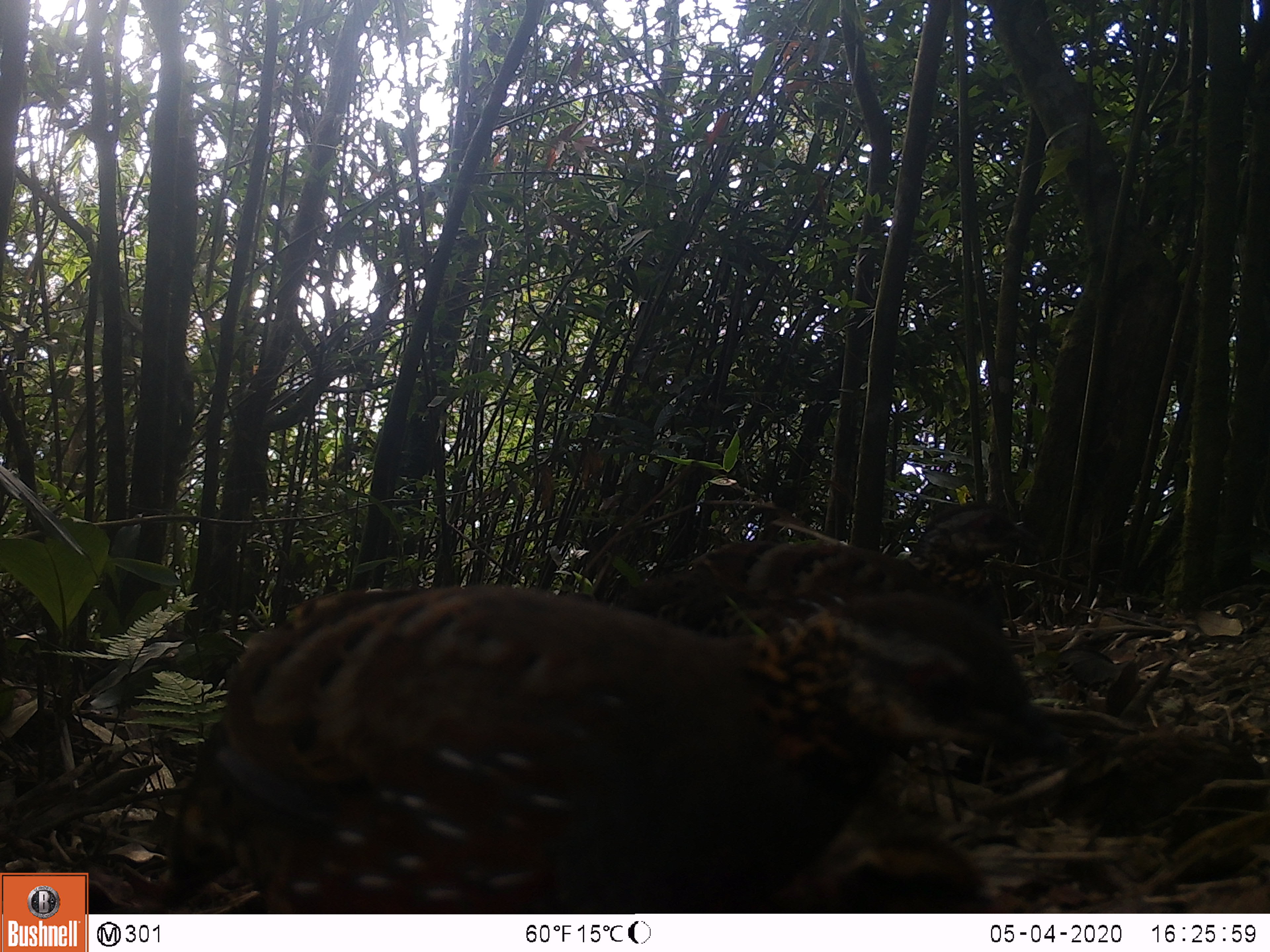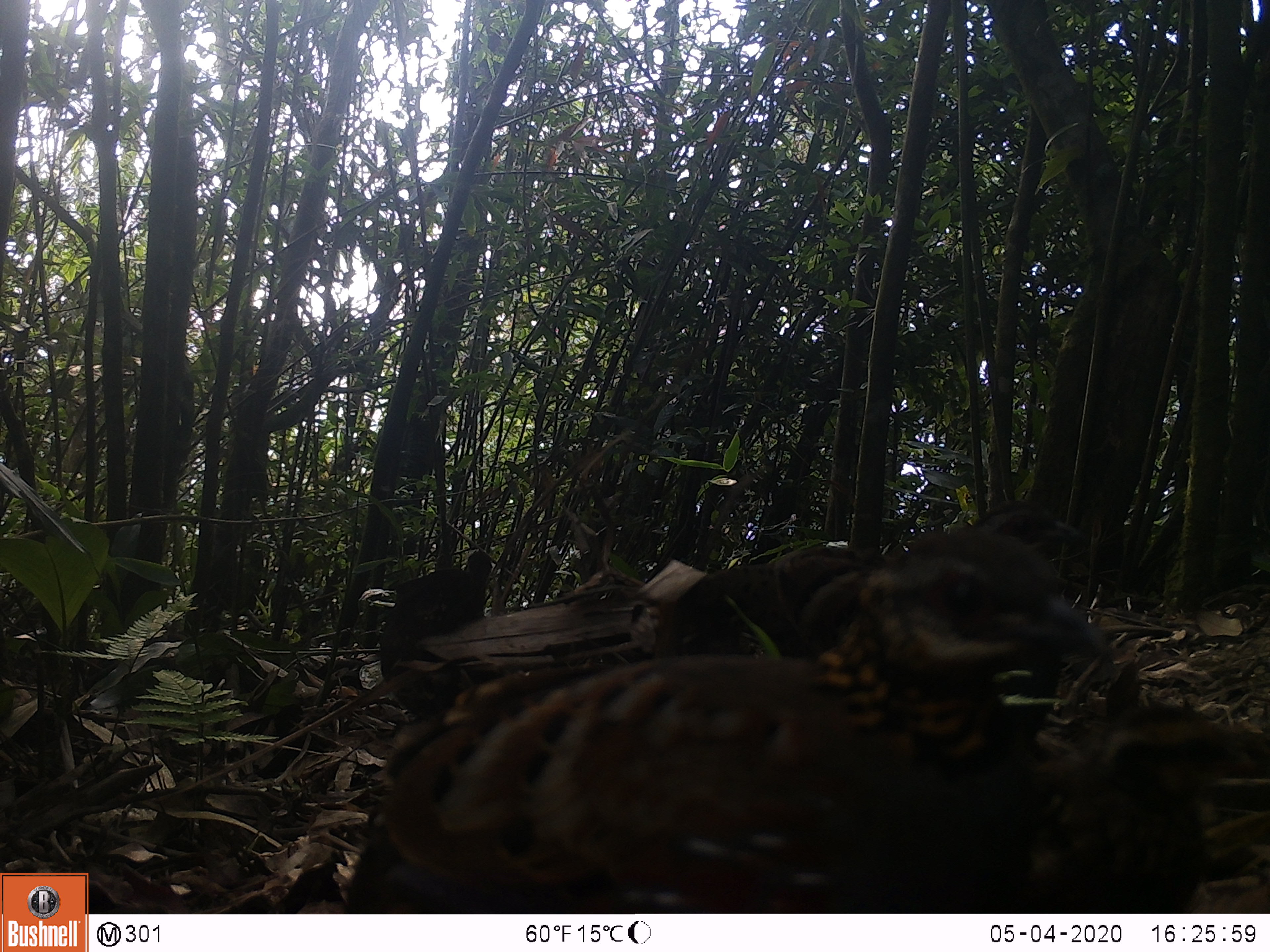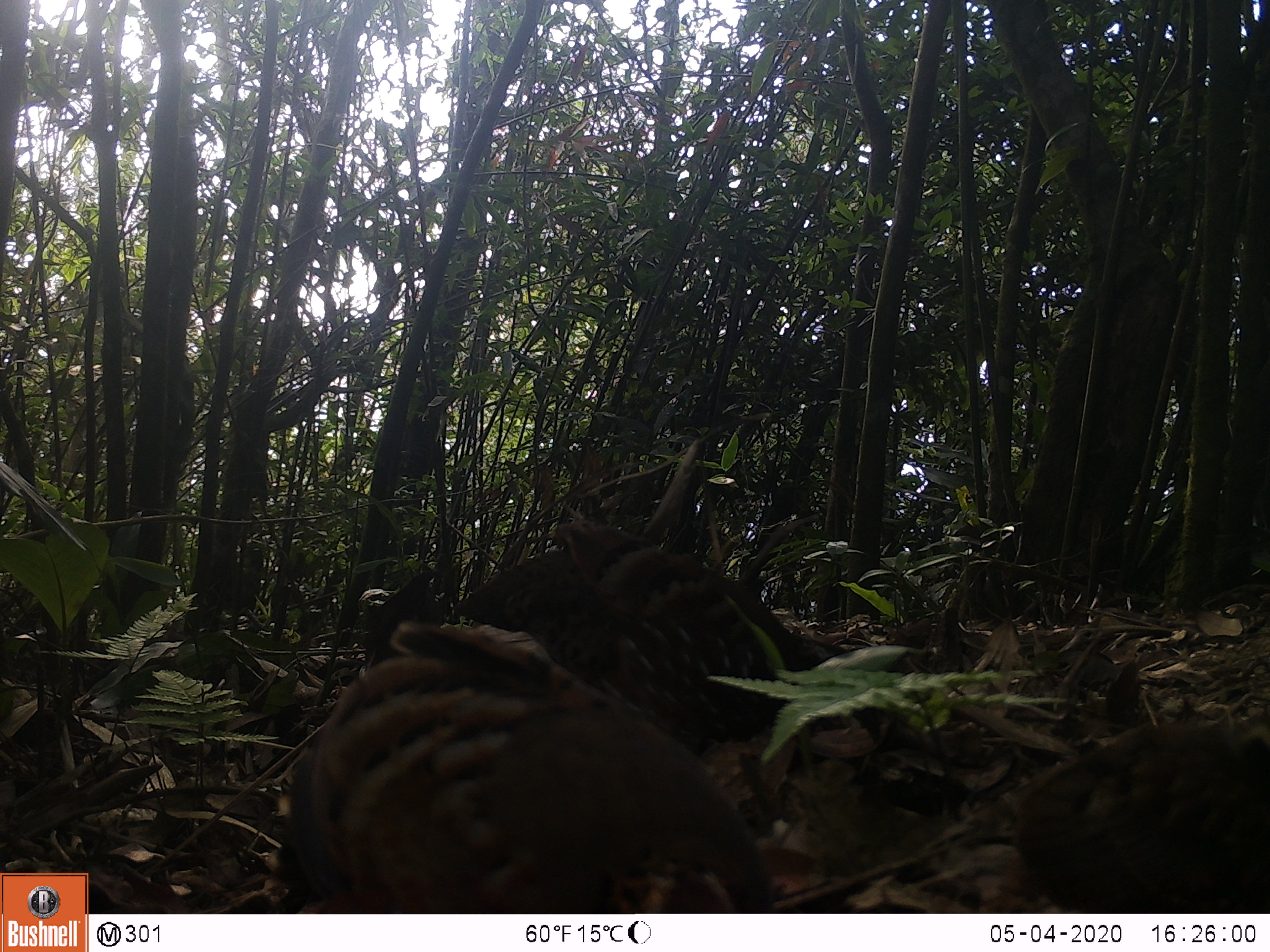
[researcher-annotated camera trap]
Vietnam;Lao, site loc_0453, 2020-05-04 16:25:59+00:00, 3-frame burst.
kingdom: Animalia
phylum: Chordata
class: Aves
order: Galliformes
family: Phasianidae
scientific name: Phasianidae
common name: partridge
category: unidentified partridge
Unidentified partridge (partridge) (Phasianidae). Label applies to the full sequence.